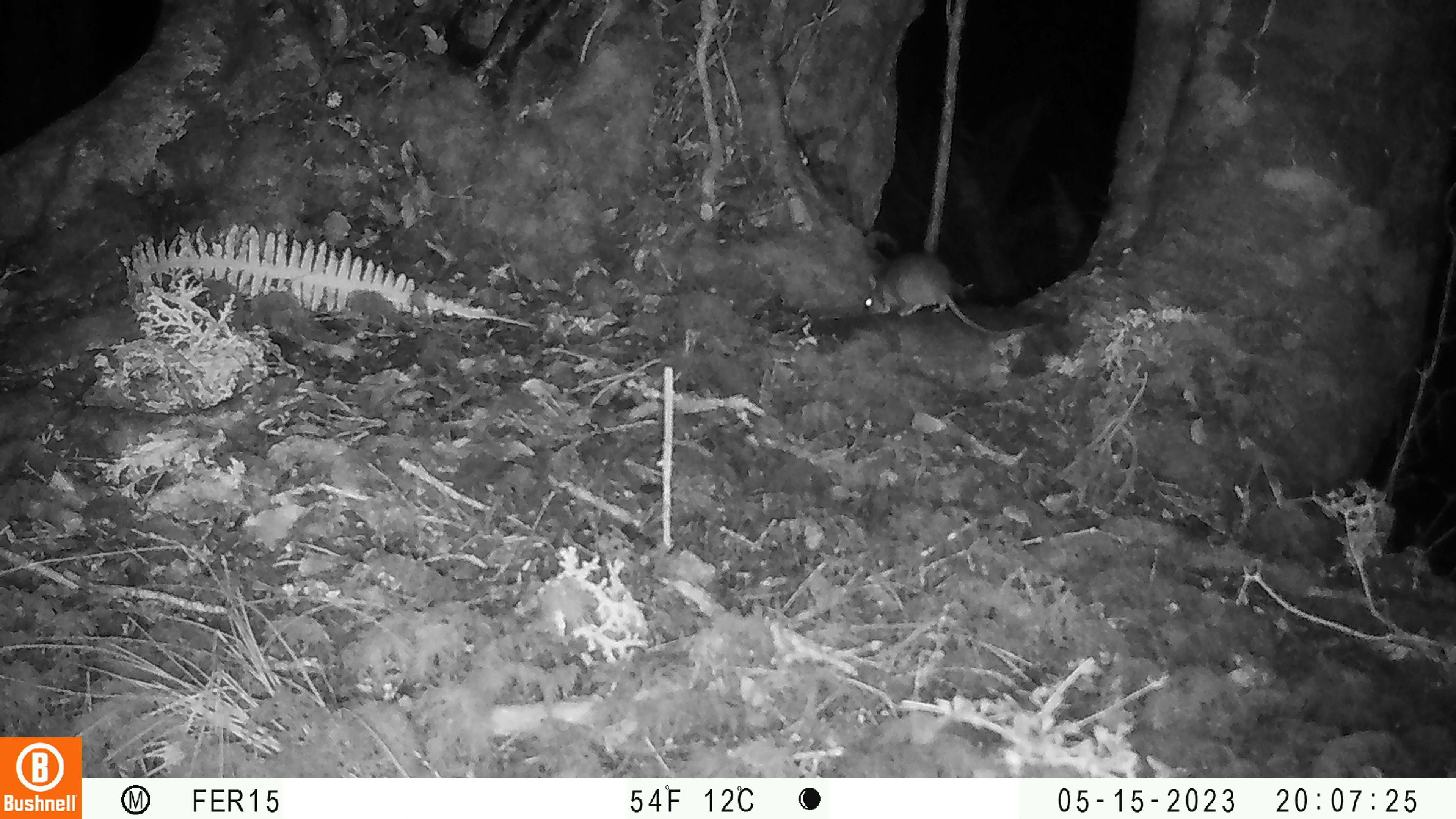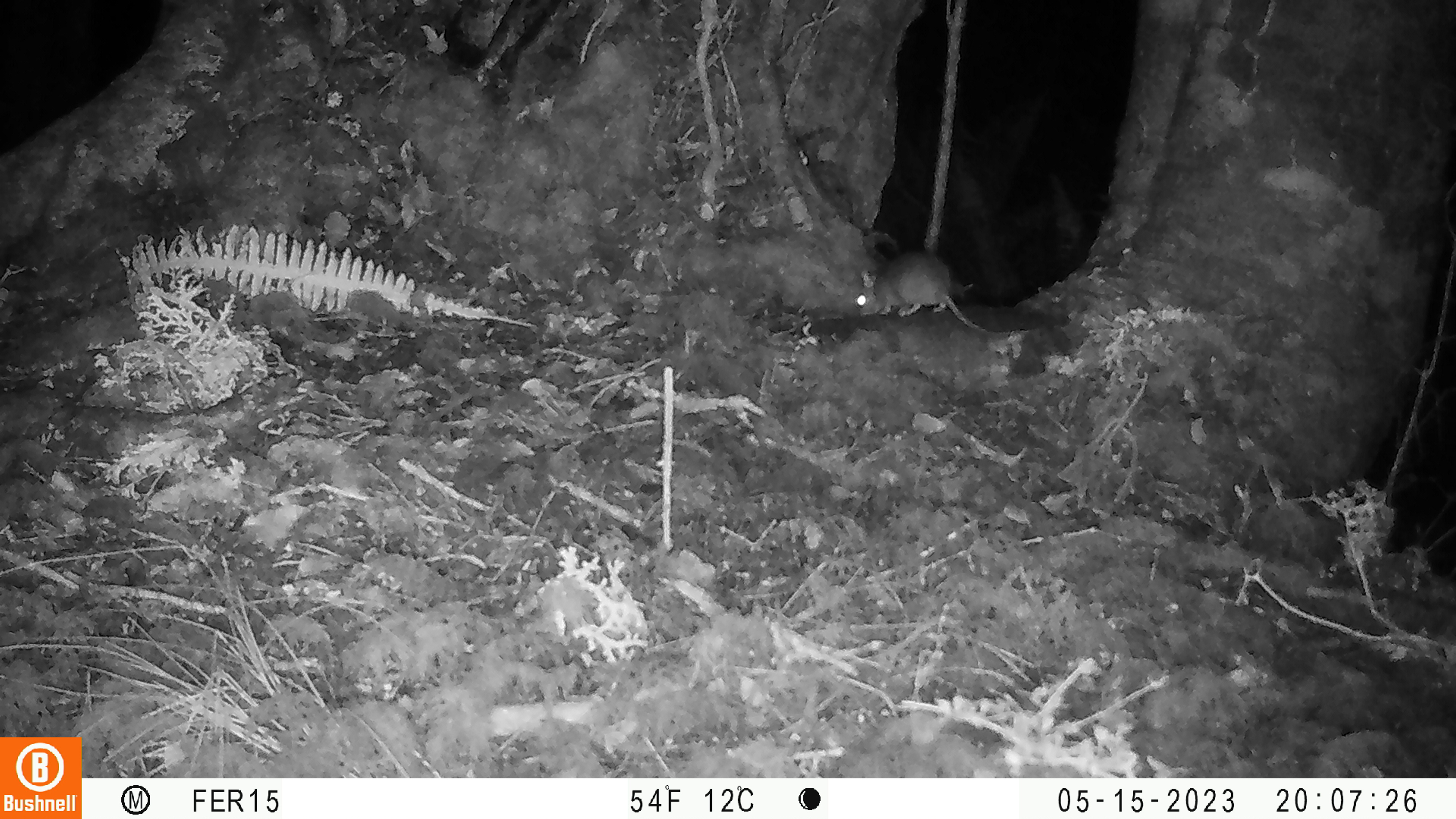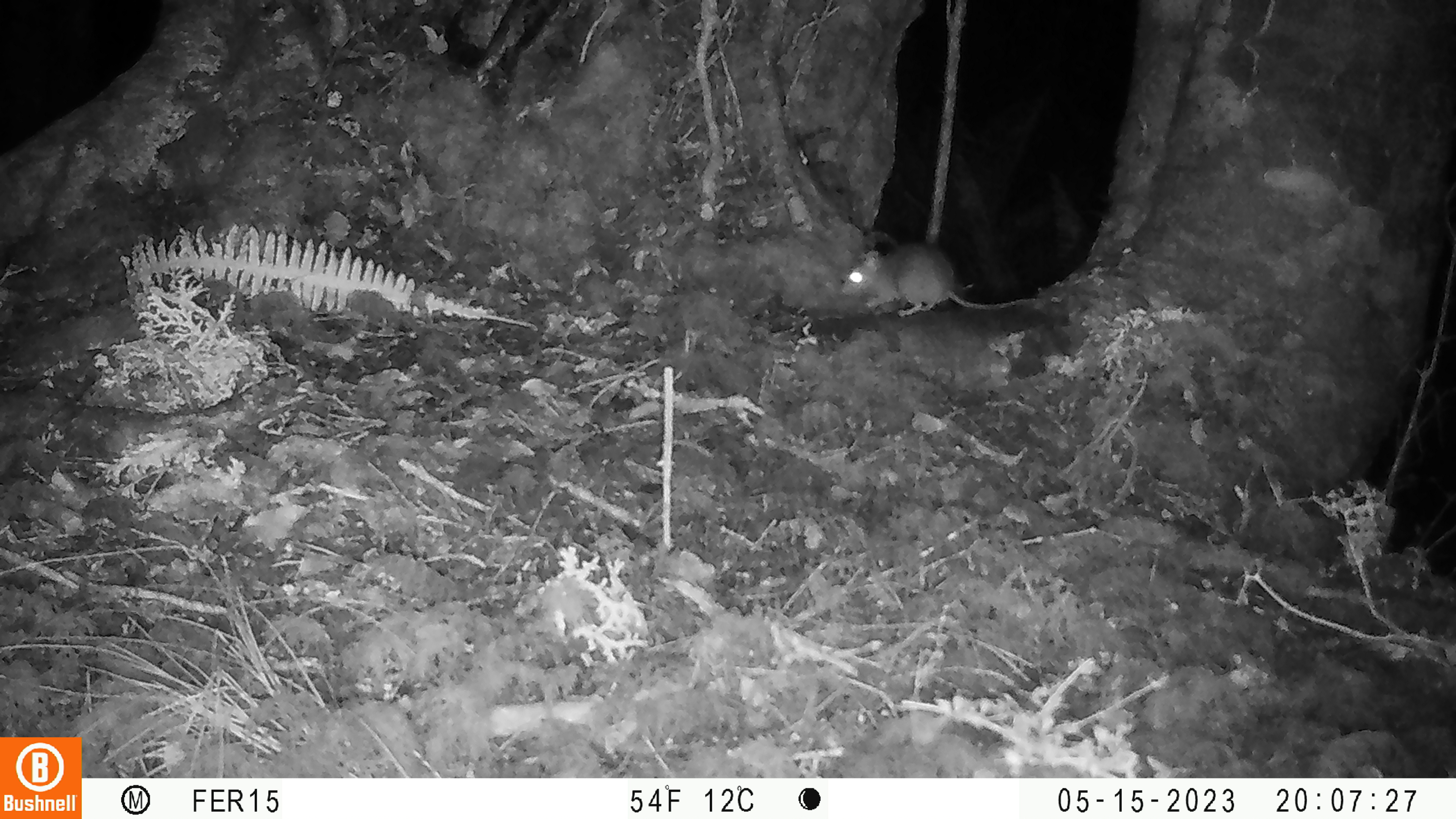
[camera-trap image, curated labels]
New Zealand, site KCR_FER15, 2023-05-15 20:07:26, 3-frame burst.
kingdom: Animalia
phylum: Chordata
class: Mammalia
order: Rodentia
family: Muridae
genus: Rattus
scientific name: Rattus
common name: rat